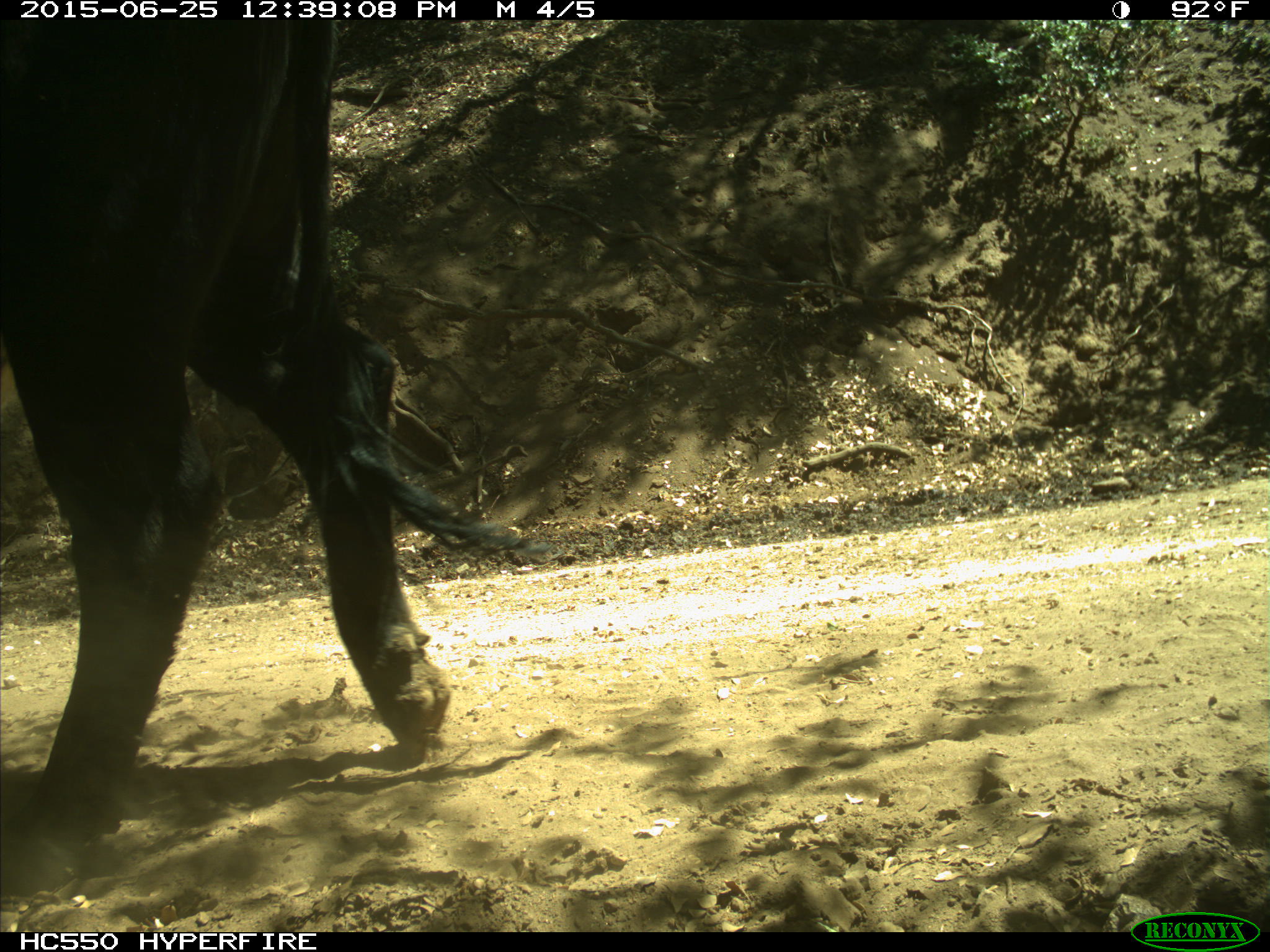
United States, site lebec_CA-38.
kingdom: Animalia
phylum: Chordata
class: Mammalia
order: Artiodactyla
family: Bovidae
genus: Bos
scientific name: Bos taurus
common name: domestic cow